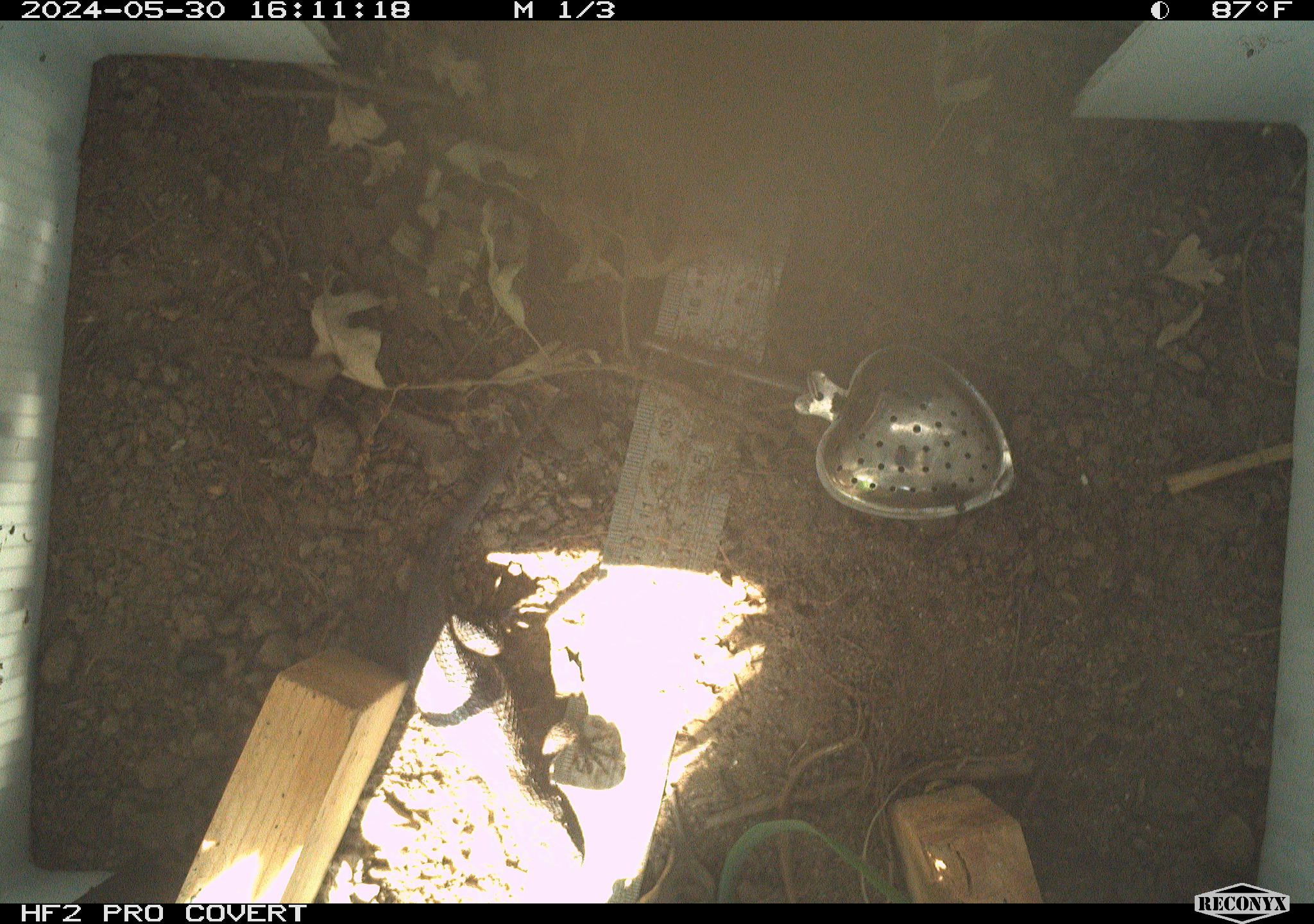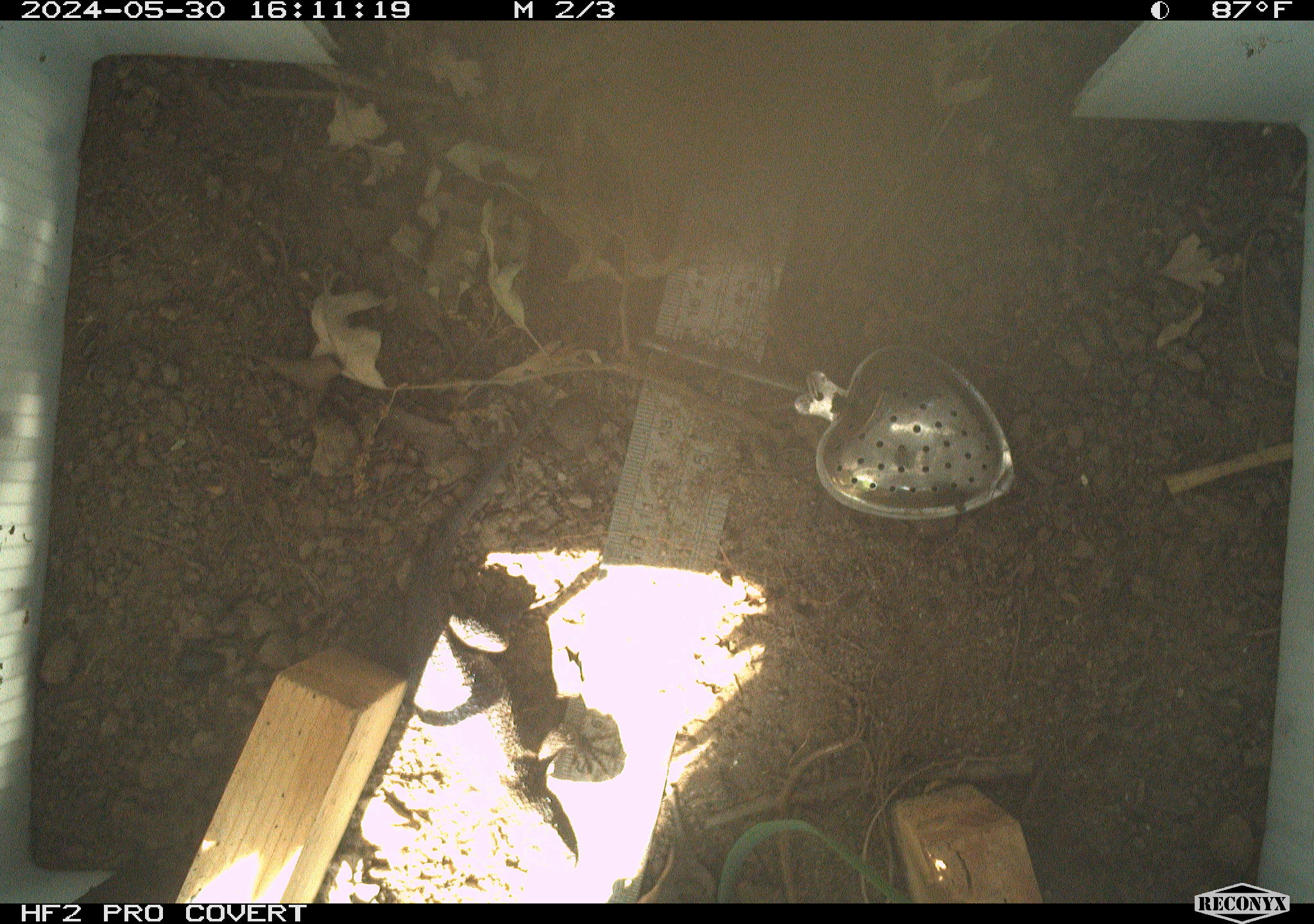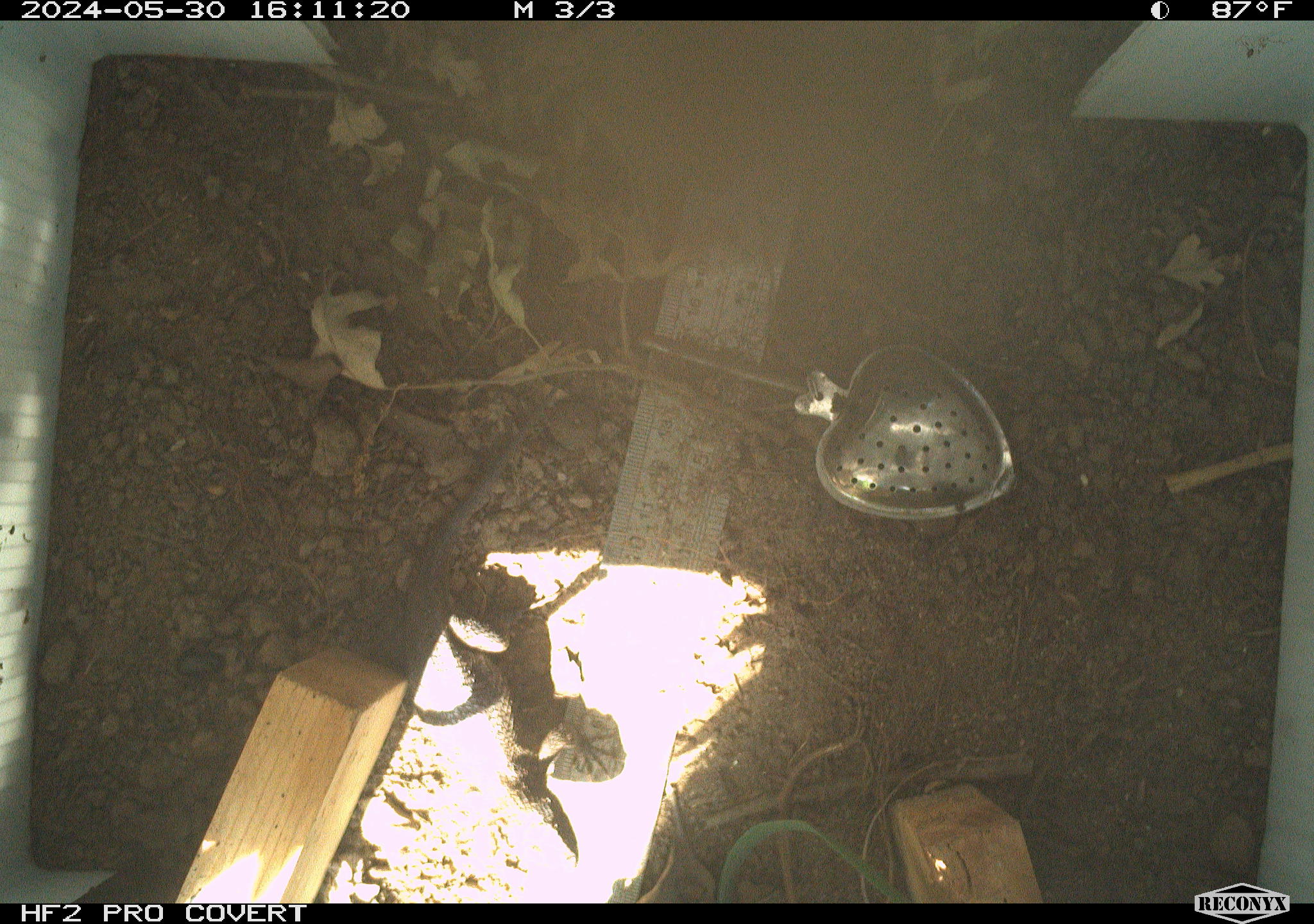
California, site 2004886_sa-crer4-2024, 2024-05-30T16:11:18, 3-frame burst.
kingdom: Animalia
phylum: Chordata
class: Reptilia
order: Squamata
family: Phrynosomatidae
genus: Sceloporus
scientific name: Sceloporus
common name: spiny lizards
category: sceloporus species